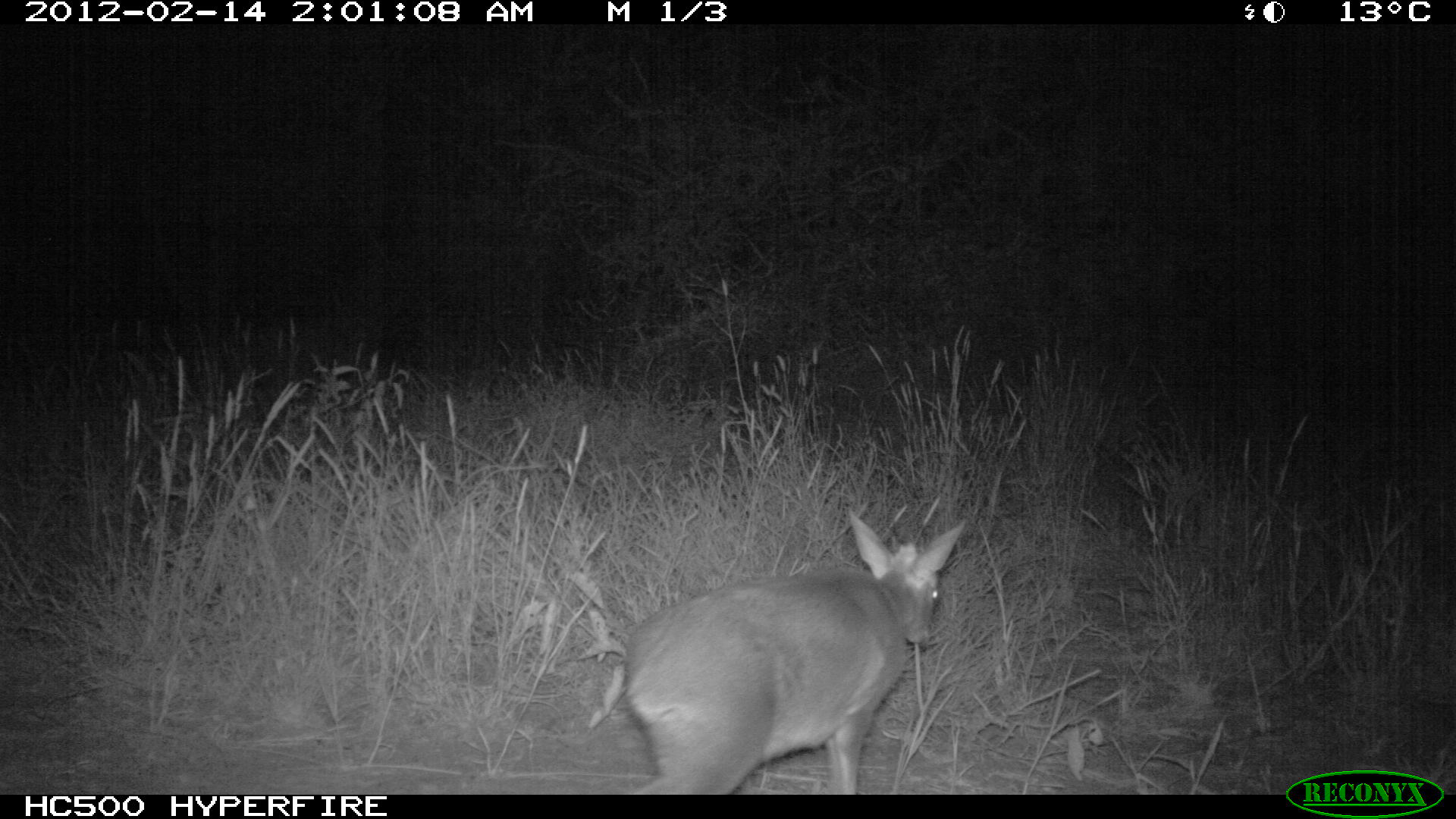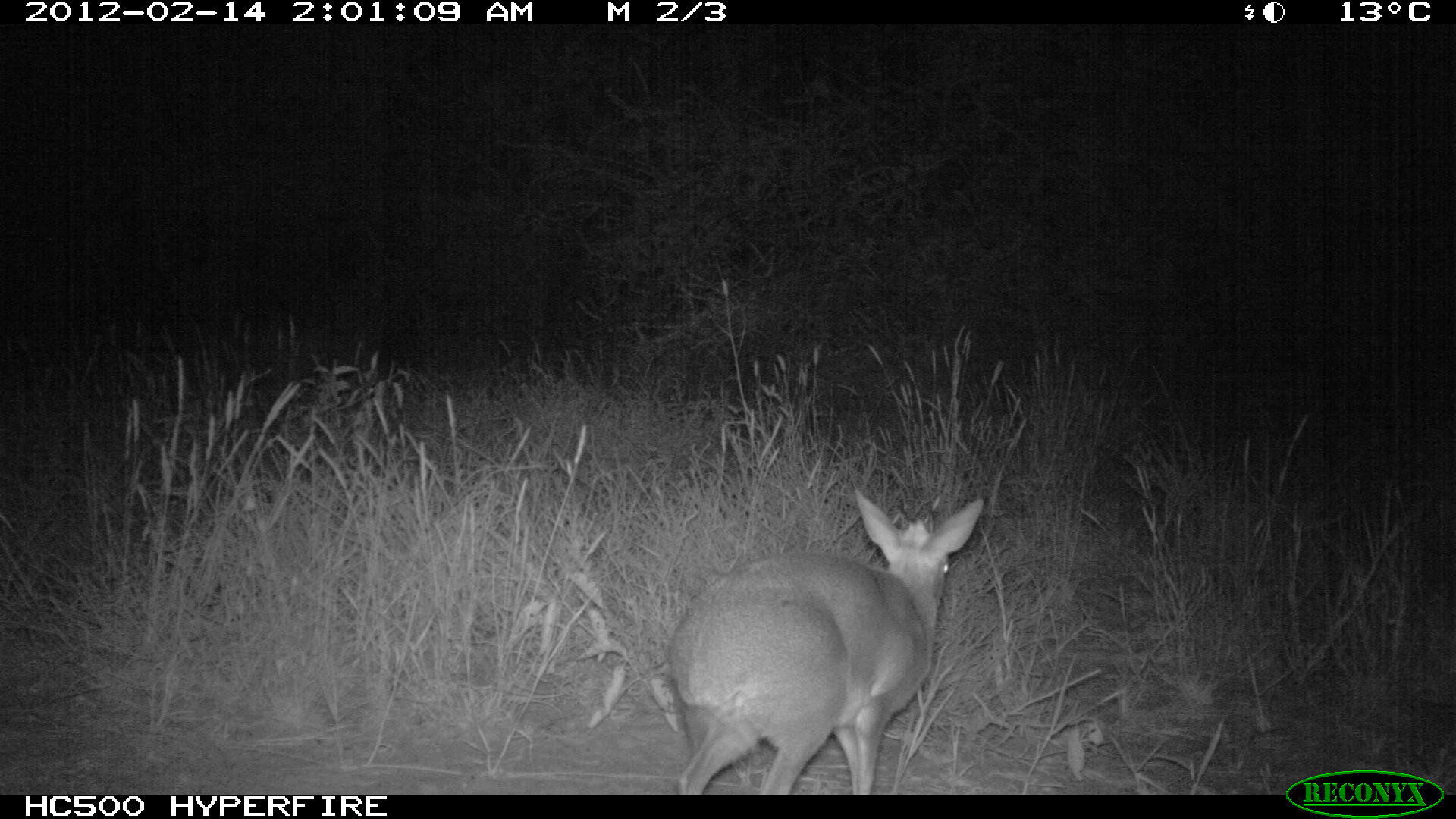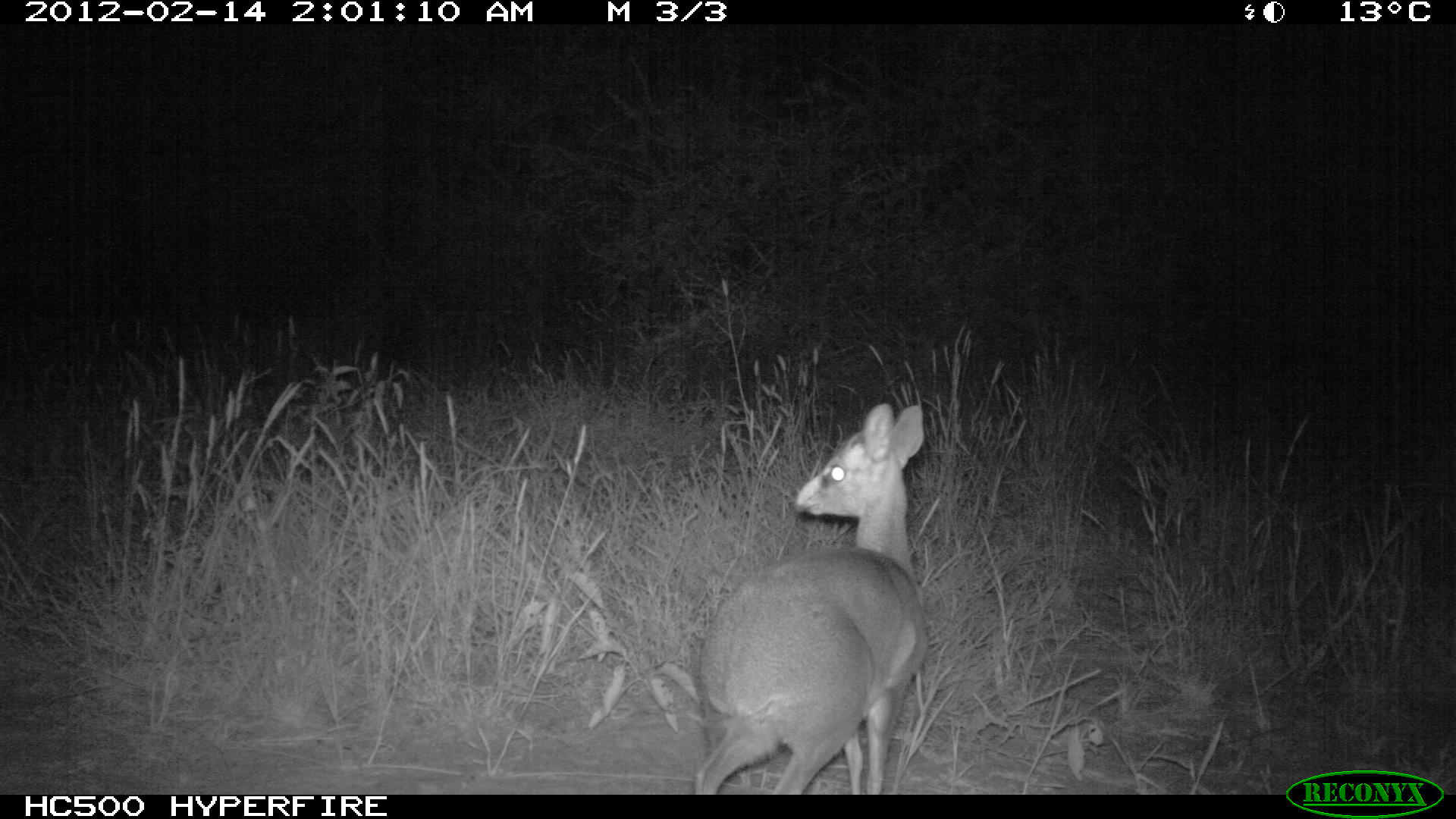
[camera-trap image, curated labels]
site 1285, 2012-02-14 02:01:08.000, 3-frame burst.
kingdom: Animalia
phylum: Chordata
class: Mammalia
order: Artiodactyla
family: Bovidae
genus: Madoqua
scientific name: Madoqua guentheri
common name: günther's dik-dik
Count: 1.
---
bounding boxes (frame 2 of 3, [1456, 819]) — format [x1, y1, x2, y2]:
madoqua guentheri: [664, 484, 984, 794]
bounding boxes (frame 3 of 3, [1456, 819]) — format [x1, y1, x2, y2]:
madoqua guentheri: [692, 403, 926, 795]